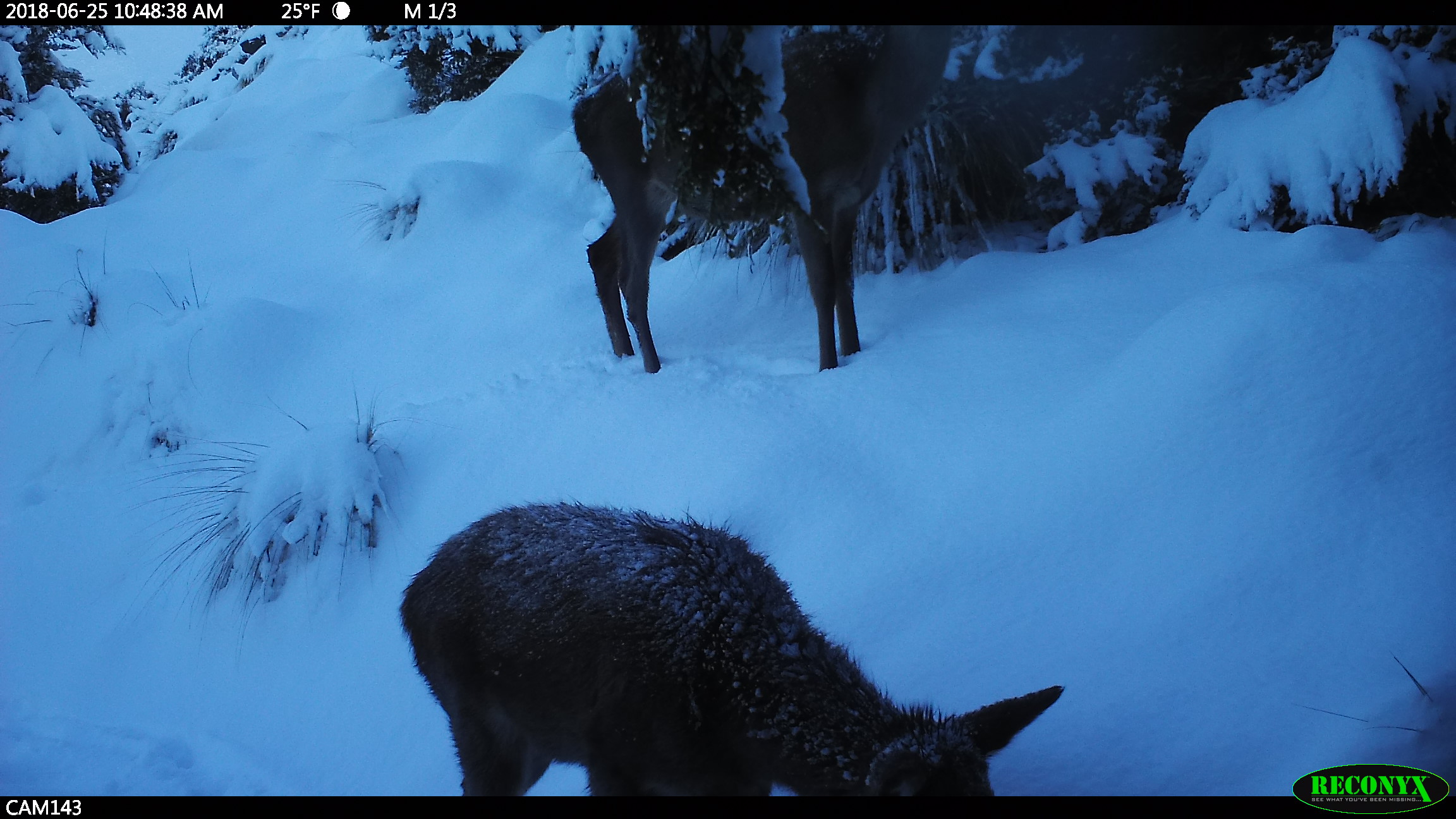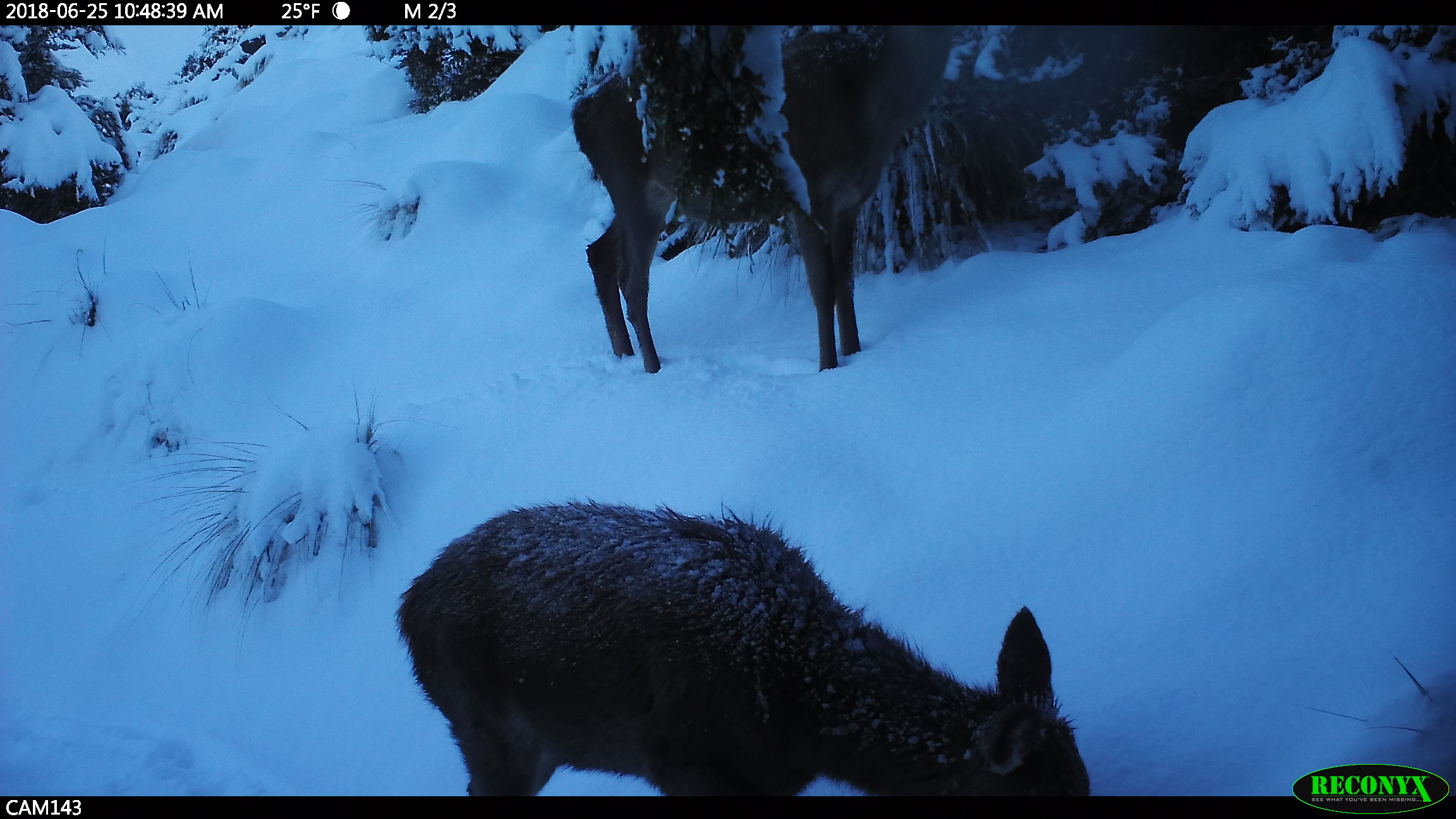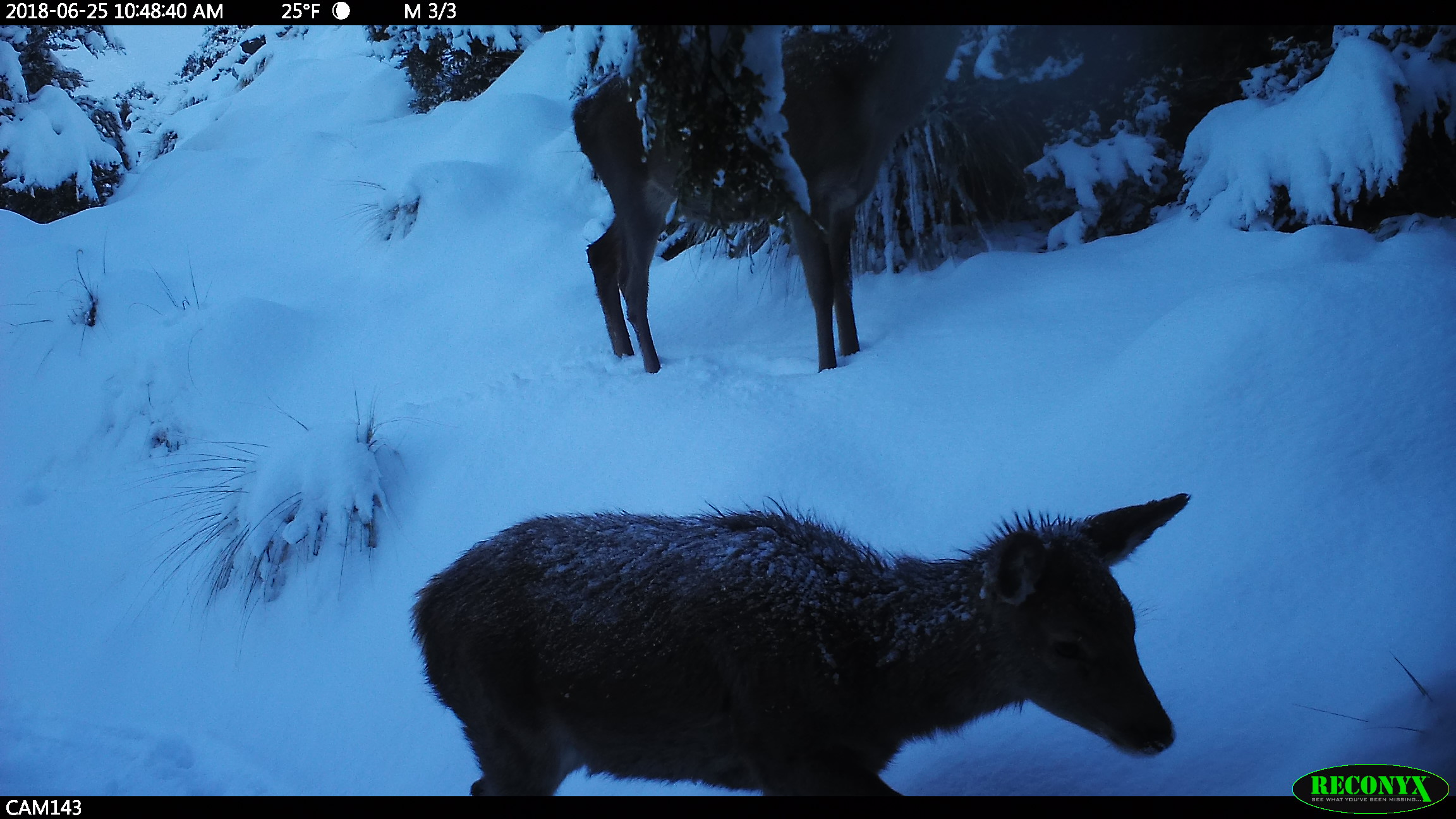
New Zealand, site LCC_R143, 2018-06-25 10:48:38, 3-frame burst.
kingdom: Animalia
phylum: Chordata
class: Mammalia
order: Artiodactyla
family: Cervidae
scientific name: Cervidae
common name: deer